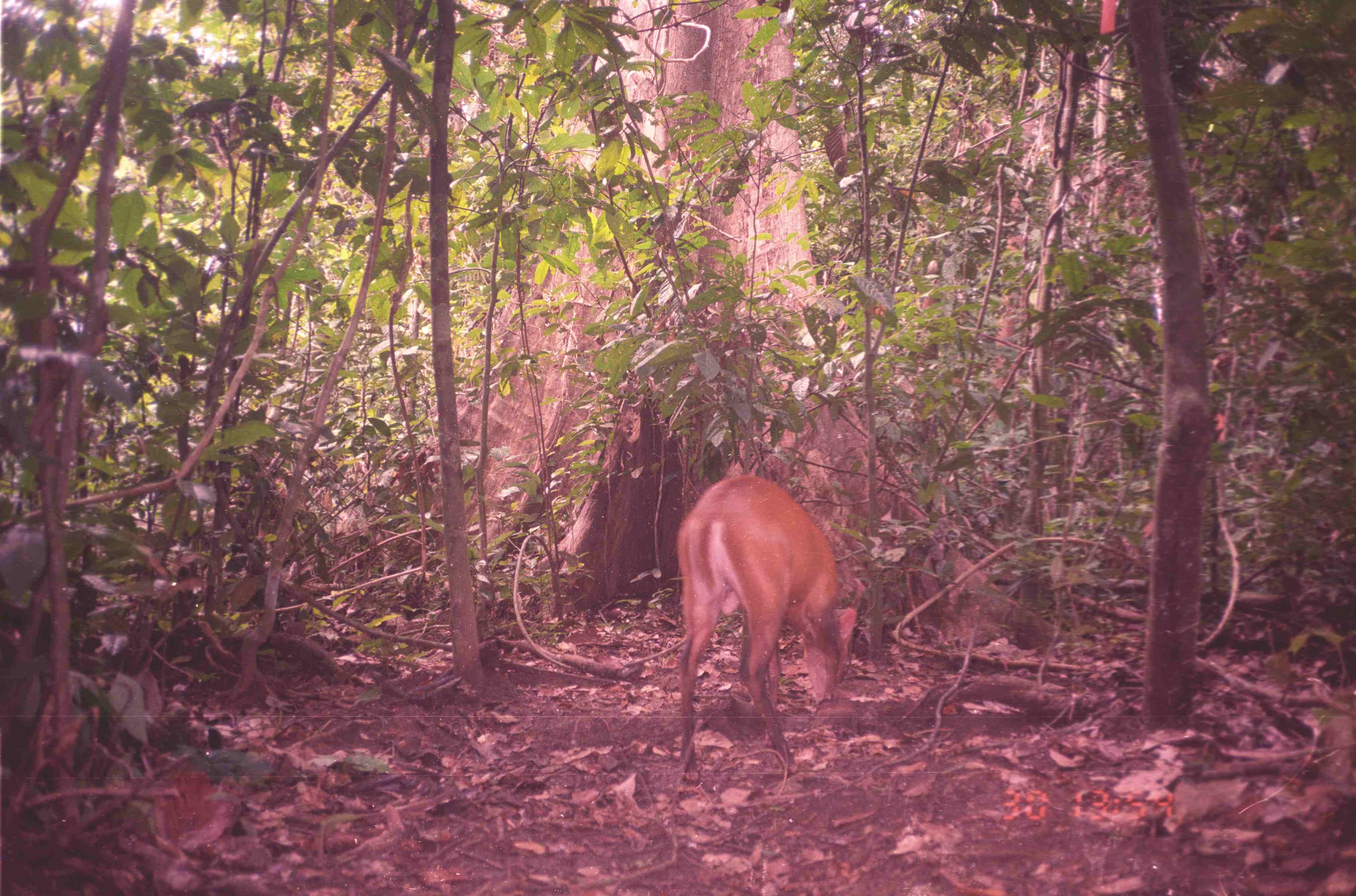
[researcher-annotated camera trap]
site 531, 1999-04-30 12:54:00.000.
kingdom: Animalia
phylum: Chordata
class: Mammalia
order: Artiodactyla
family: Cervidae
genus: Muntiacus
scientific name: Muntiacus muntjak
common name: southern red muntjac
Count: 1.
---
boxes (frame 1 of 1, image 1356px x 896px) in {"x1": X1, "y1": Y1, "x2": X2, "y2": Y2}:
muntiacus muntjak: {"x1": 674, "y1": 475, "x2": 858, "y2": 783}